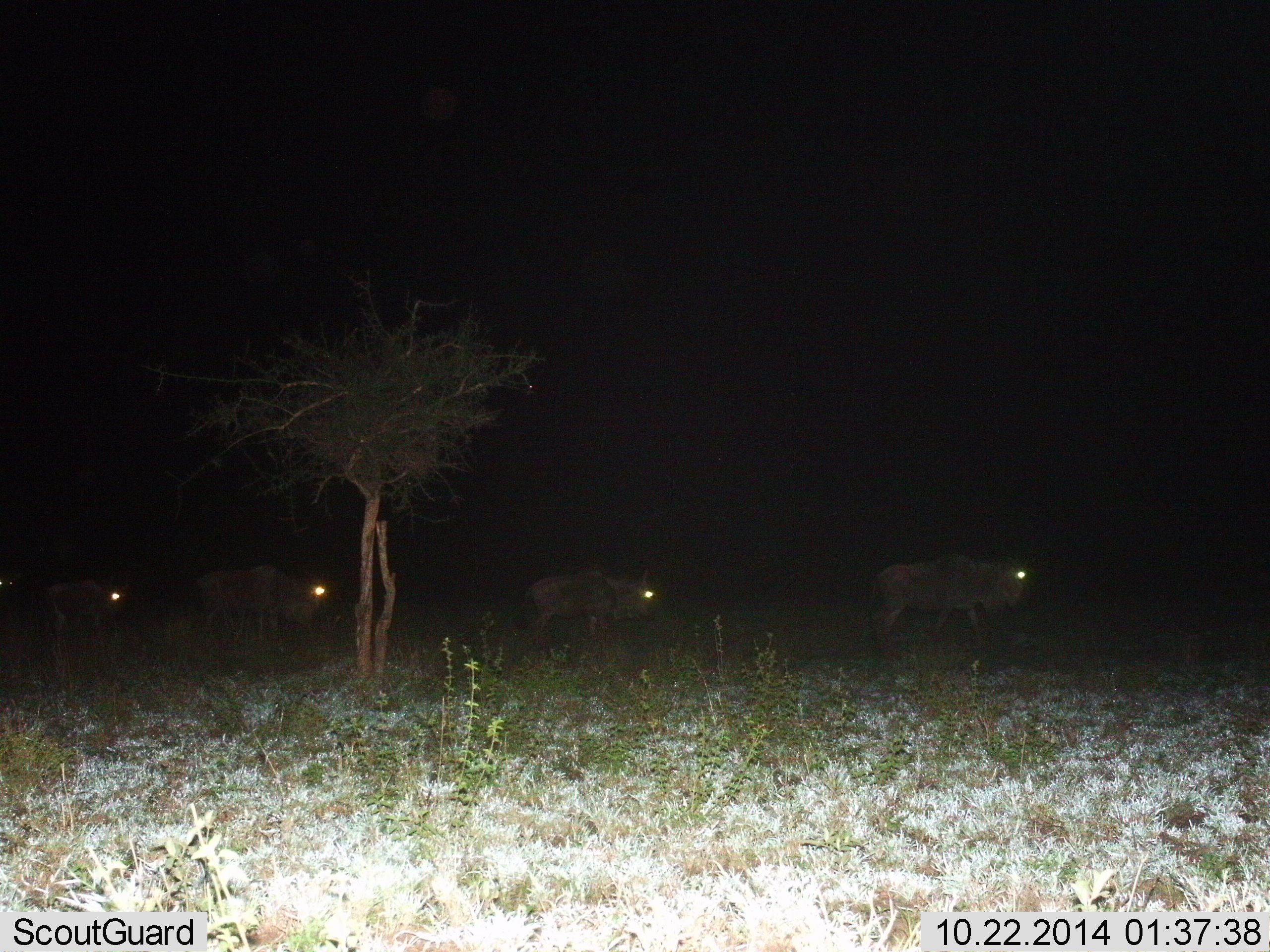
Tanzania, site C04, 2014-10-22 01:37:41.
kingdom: Animalia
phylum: Chordata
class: Mammalia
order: Artiodactyla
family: Bovidae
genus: Connochaetes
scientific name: Connochaetes taurinus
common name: blue wildebeest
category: wildebeest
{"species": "wildebeest (blue wildebeest) (Connochaetes taurinus)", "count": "4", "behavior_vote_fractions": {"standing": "0%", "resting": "0%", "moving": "100%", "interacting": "0%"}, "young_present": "0%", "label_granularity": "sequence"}